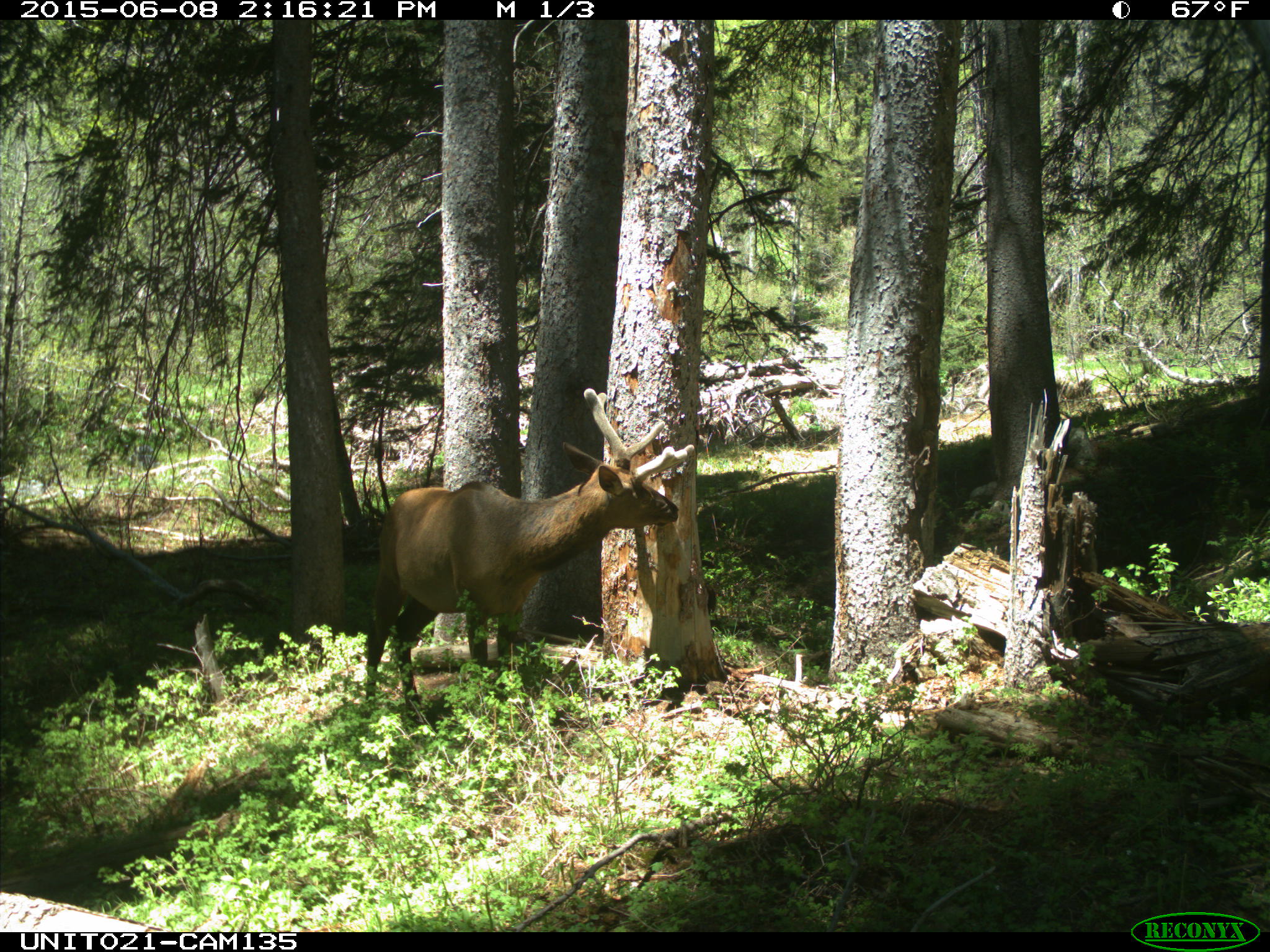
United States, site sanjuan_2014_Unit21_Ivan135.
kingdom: Animalia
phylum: Chordata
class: Mammalia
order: Artiodactyla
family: Cervidae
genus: Cervus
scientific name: Cervus elaphus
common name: red deer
Cervus elaphus (red deer).